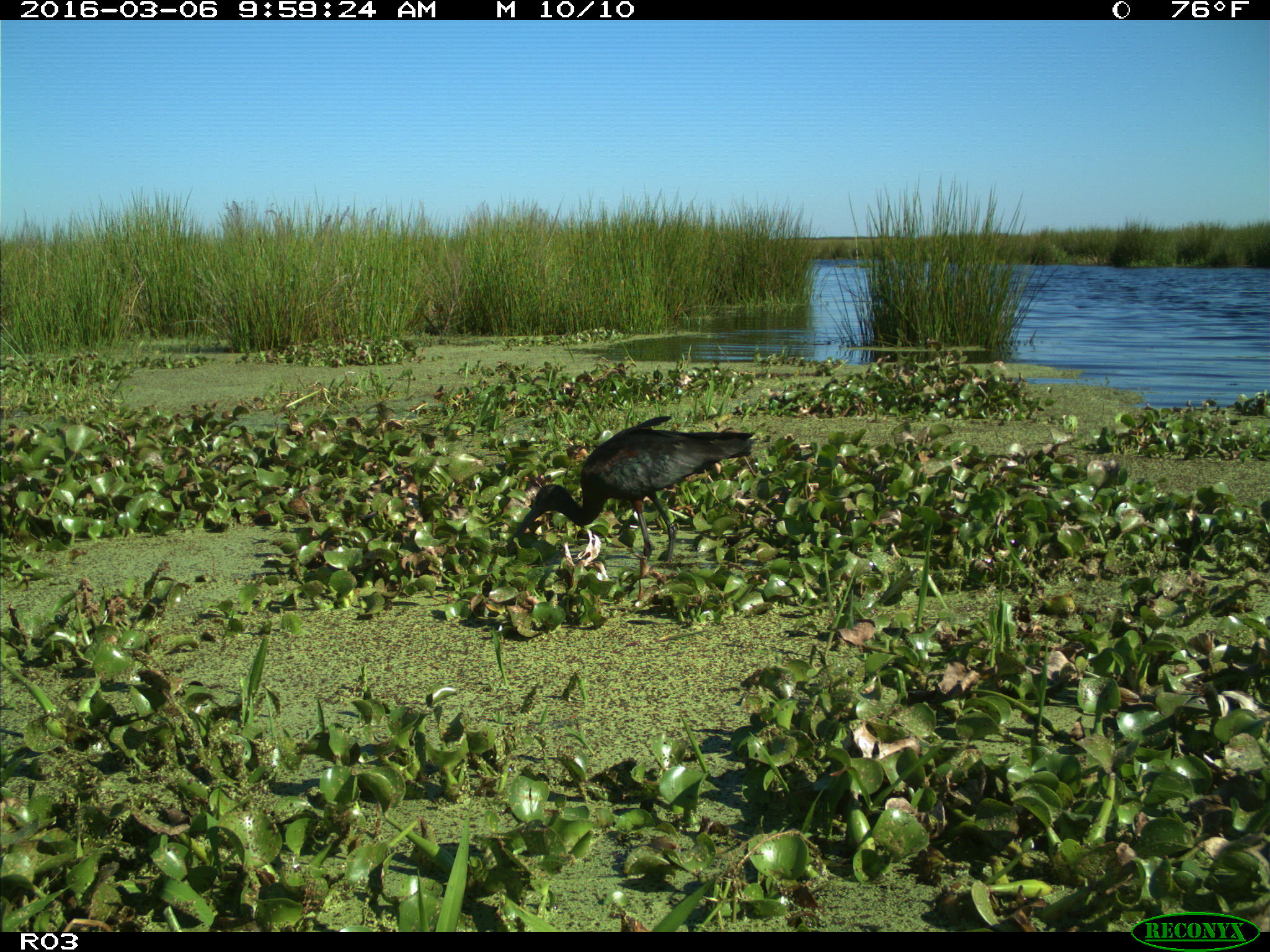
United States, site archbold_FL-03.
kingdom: Animalia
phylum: Chordata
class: Aves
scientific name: Aves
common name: birds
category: unidentified bird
Unidentified bird (birds) (Aves).